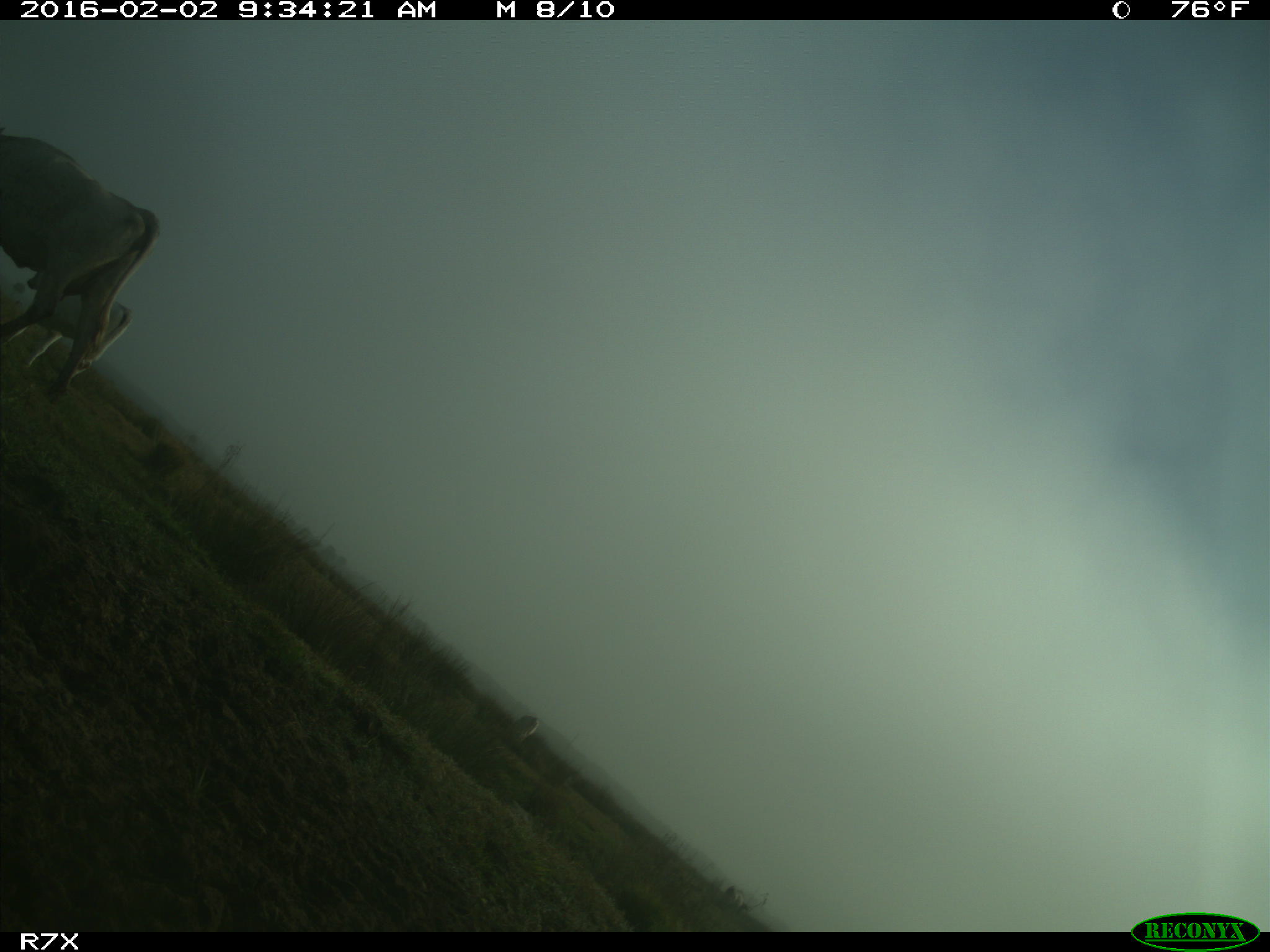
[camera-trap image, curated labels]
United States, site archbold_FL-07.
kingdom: Animalia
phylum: Chordata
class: Mammalia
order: Artiodactyla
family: Bovidae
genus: Bos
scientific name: Bos taurus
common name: domestic cow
Bos taurus (domestic cow).